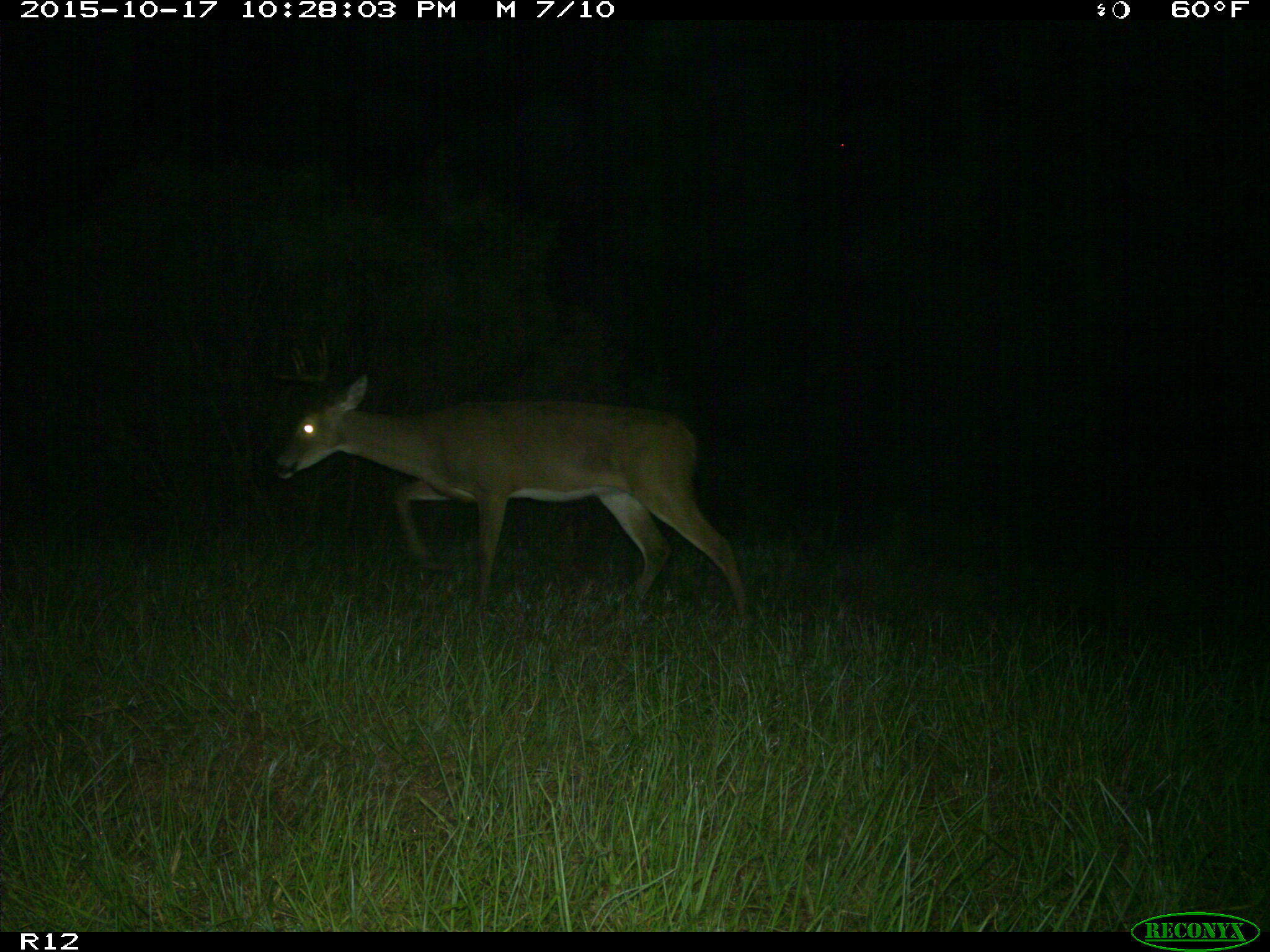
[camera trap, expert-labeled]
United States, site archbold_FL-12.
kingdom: Animalia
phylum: Chordata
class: Mammalia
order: Artiodactyla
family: Cervidae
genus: Odocoileus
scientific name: Odocoileus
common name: deer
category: unidentified deer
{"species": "unidentified deer (deer) (Odocoileus)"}